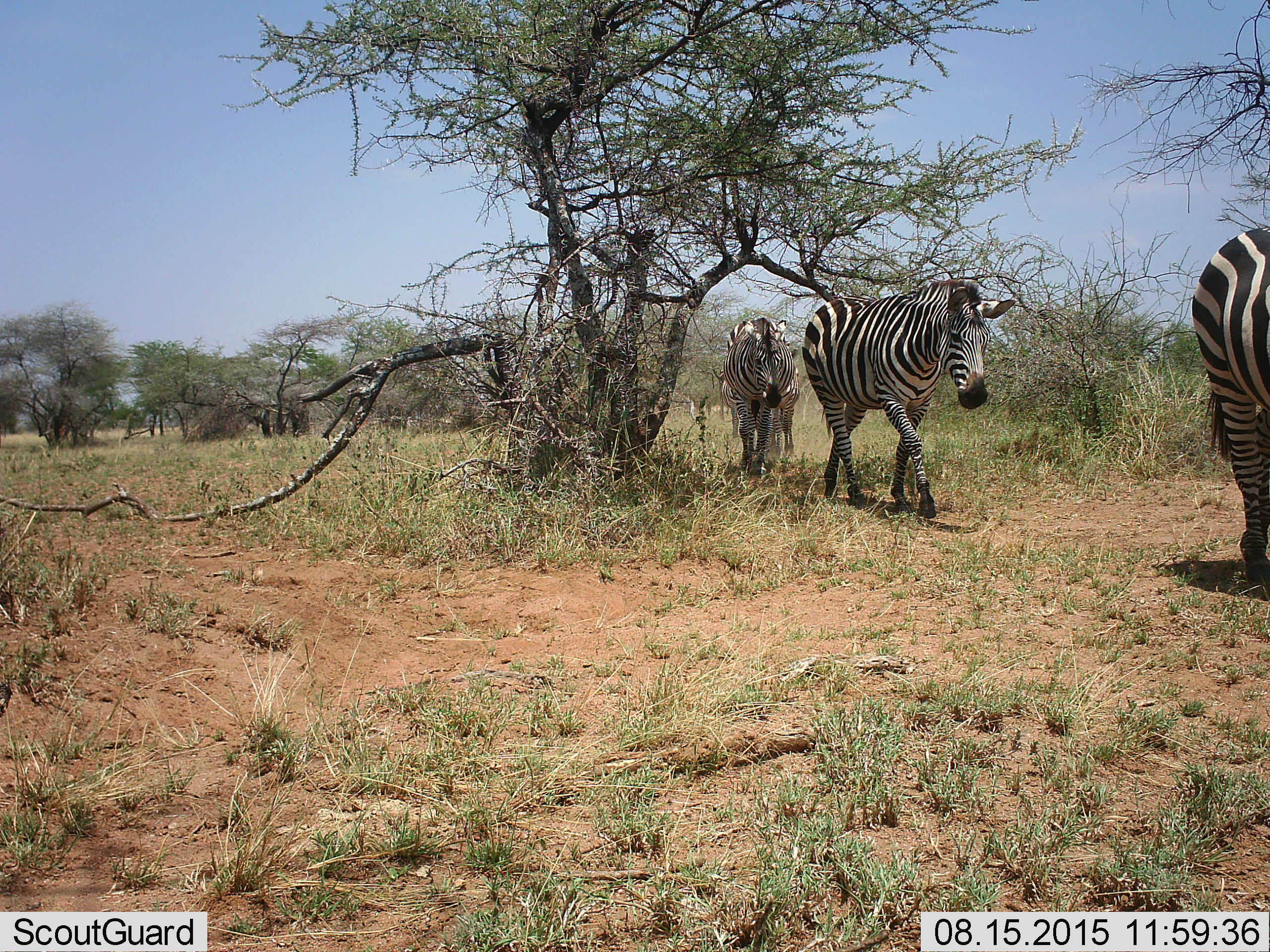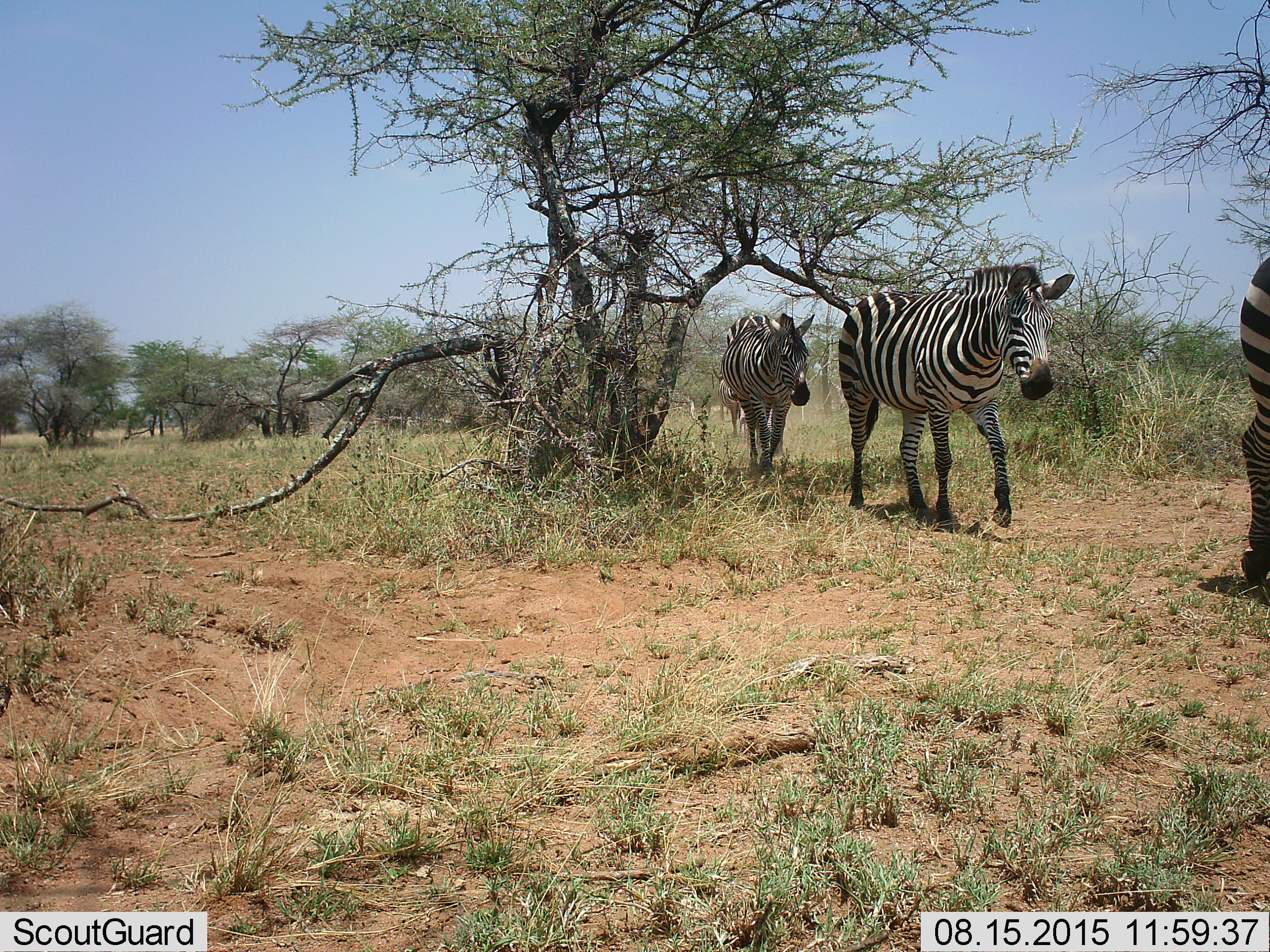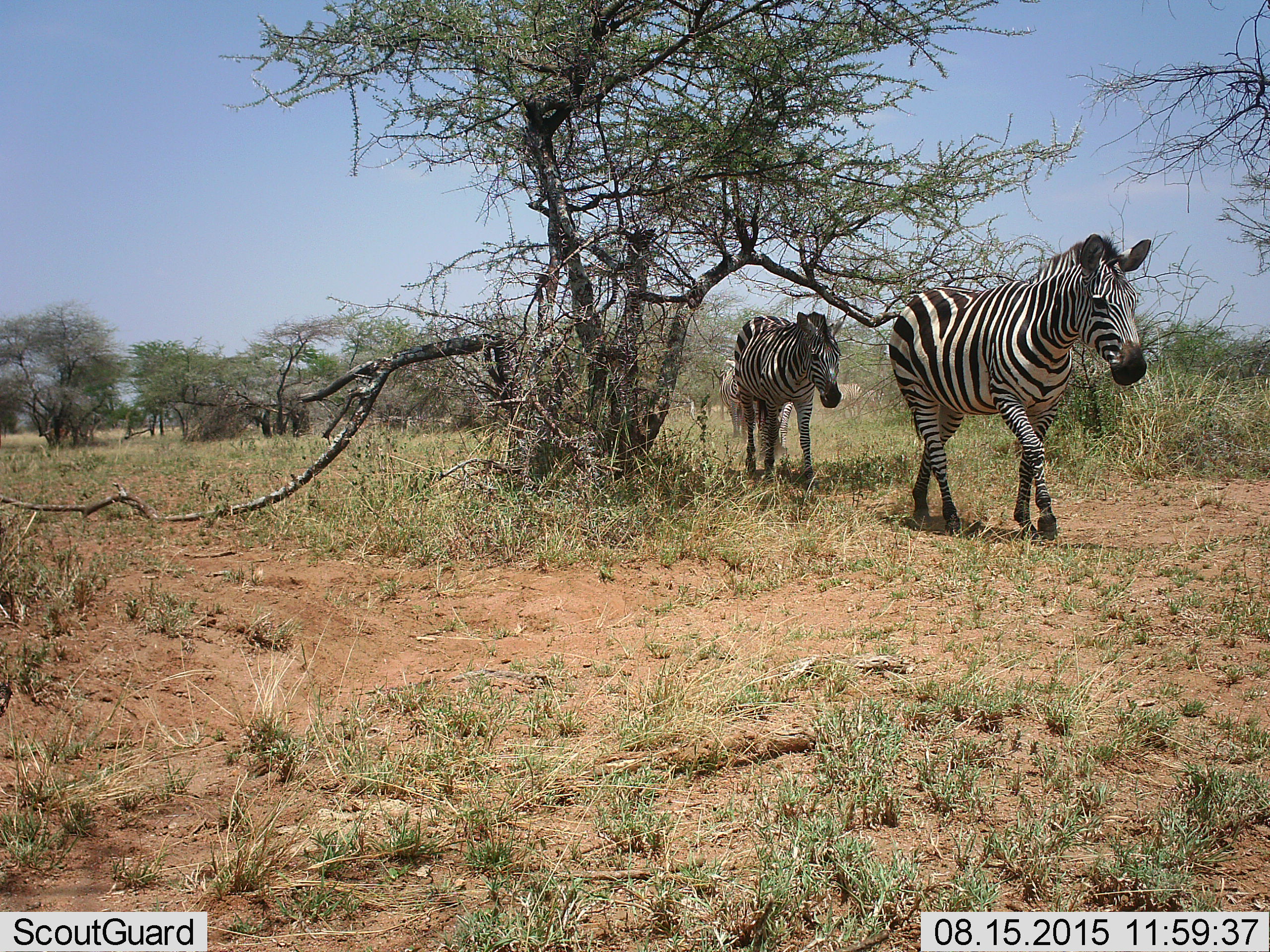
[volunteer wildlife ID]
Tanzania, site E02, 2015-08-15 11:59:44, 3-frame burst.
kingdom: Animalia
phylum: Chordata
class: Mammalia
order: Perissodactyla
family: Equidae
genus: Equus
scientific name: Equus quagga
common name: plains zebra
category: zebra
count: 5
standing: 12%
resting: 0%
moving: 94%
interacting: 0%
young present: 6%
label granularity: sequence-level